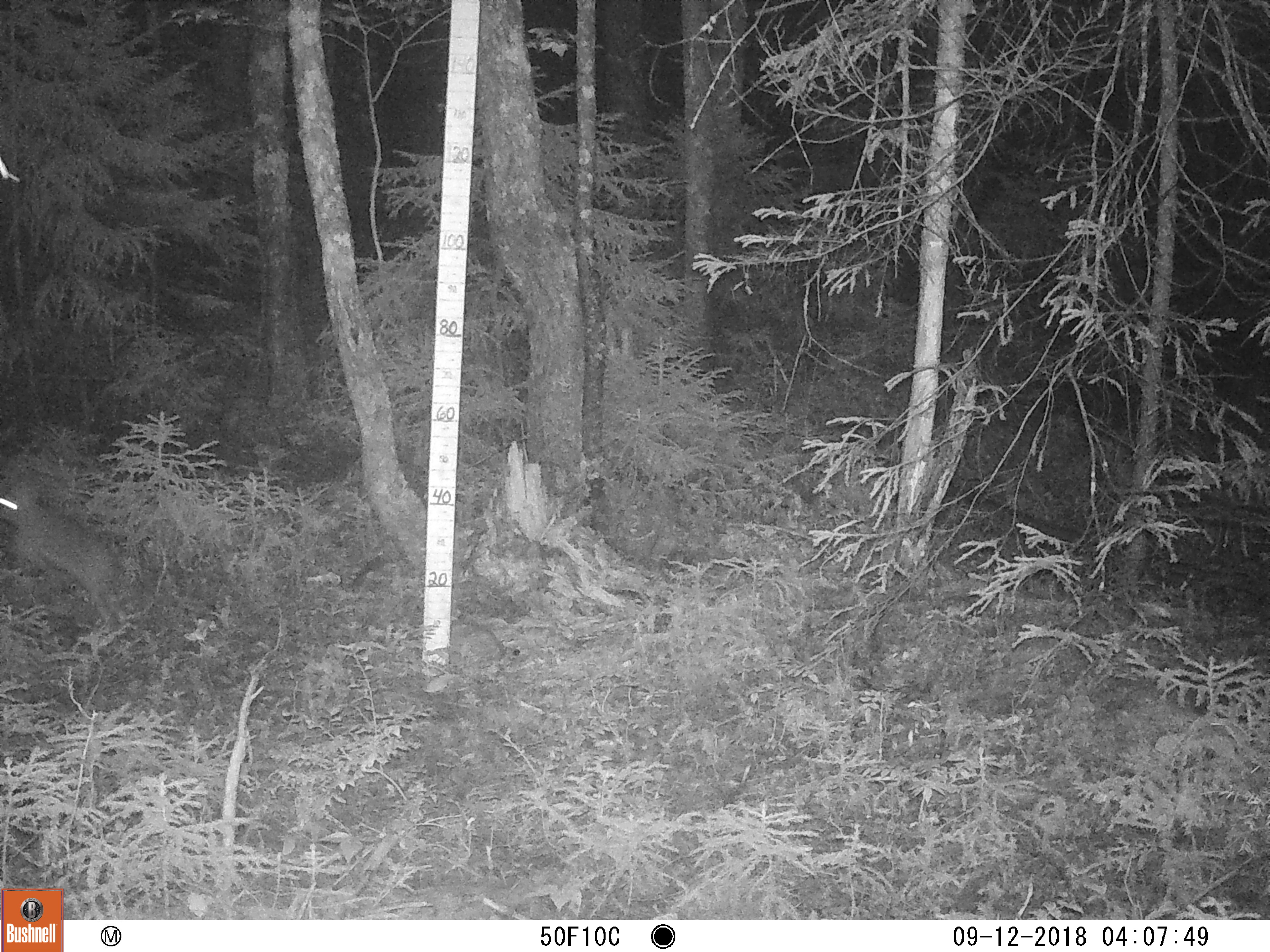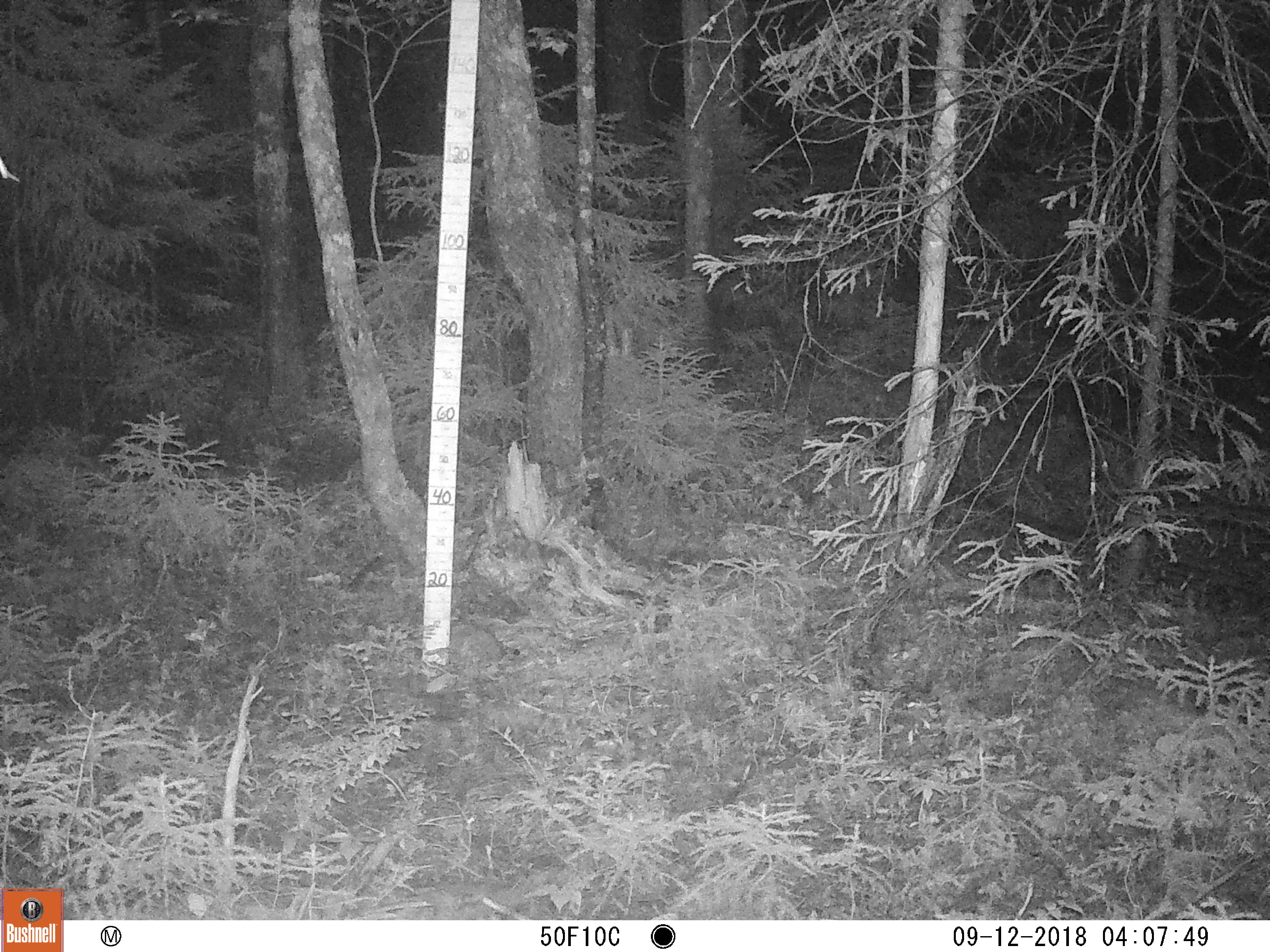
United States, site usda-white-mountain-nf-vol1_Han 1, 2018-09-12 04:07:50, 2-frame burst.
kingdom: Animalia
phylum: Chordata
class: Mammalia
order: Lagomorpha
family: Leporidae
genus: Lepus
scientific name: Lepus americanus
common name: snowshoe hare